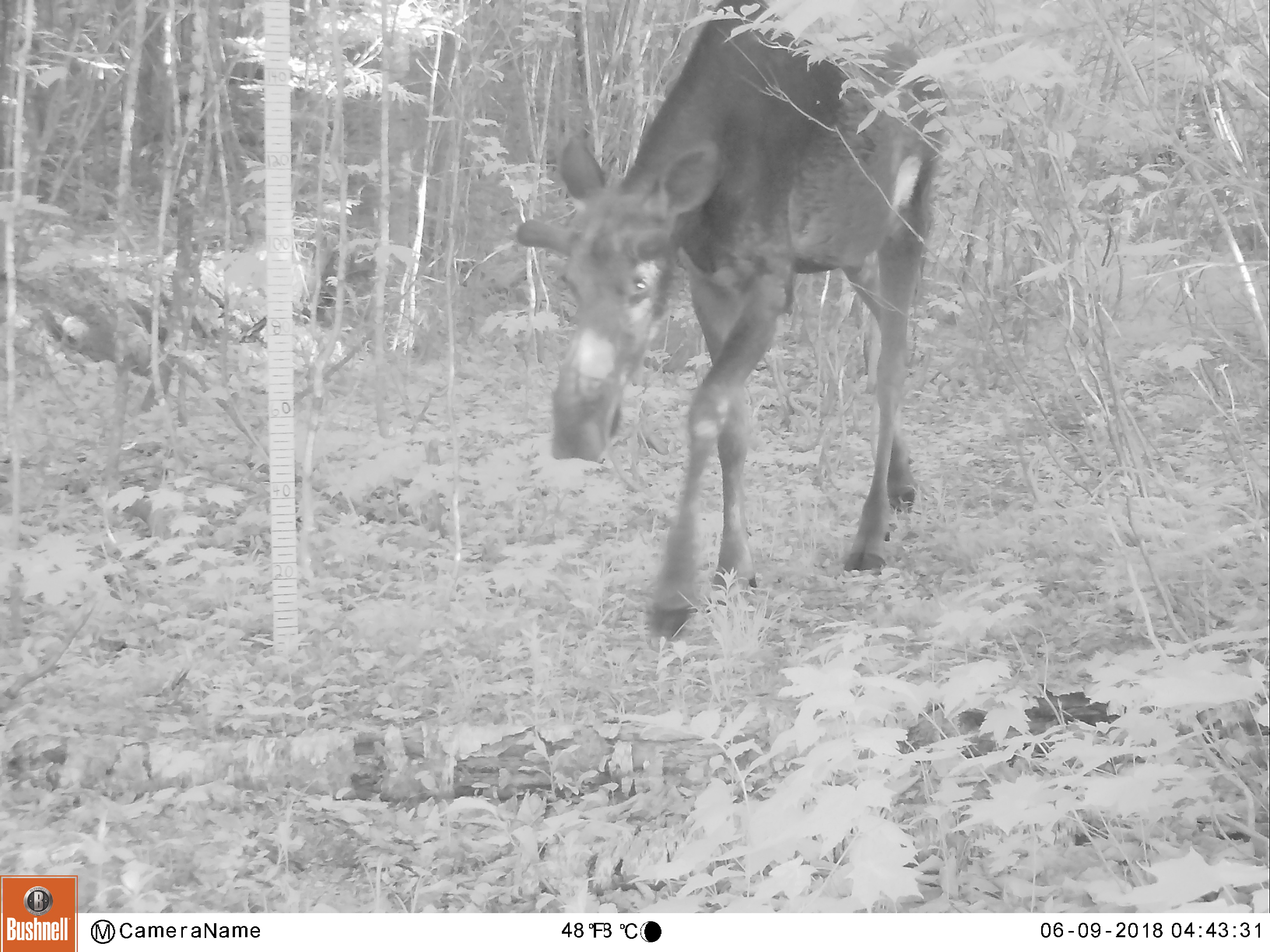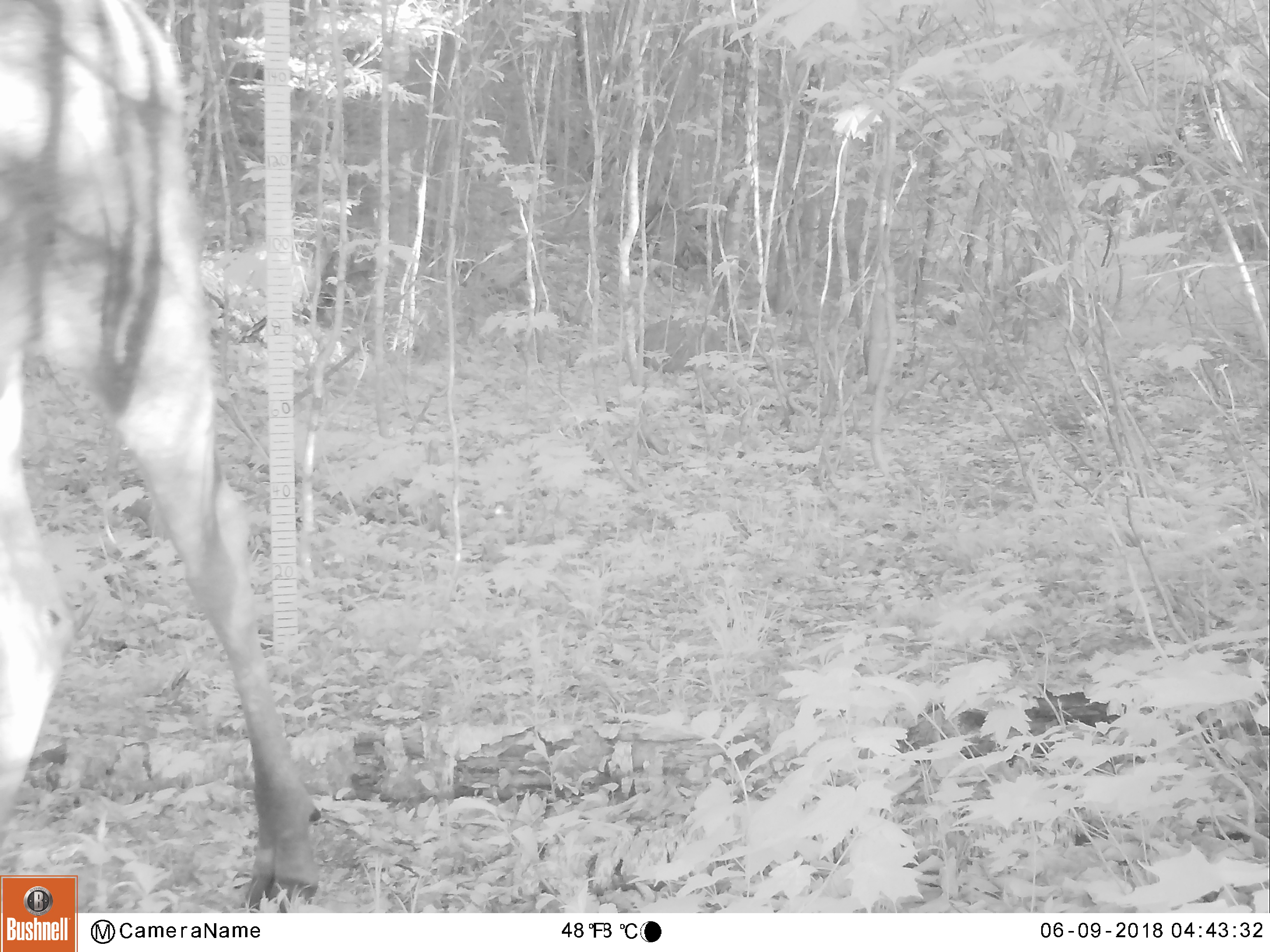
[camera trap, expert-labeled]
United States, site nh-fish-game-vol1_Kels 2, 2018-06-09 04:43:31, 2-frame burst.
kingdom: Animalia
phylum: Chordata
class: Mammalia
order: Artiodactyla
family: Cervidae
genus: Alces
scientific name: Alces alces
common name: moose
Moose (Alces alces).